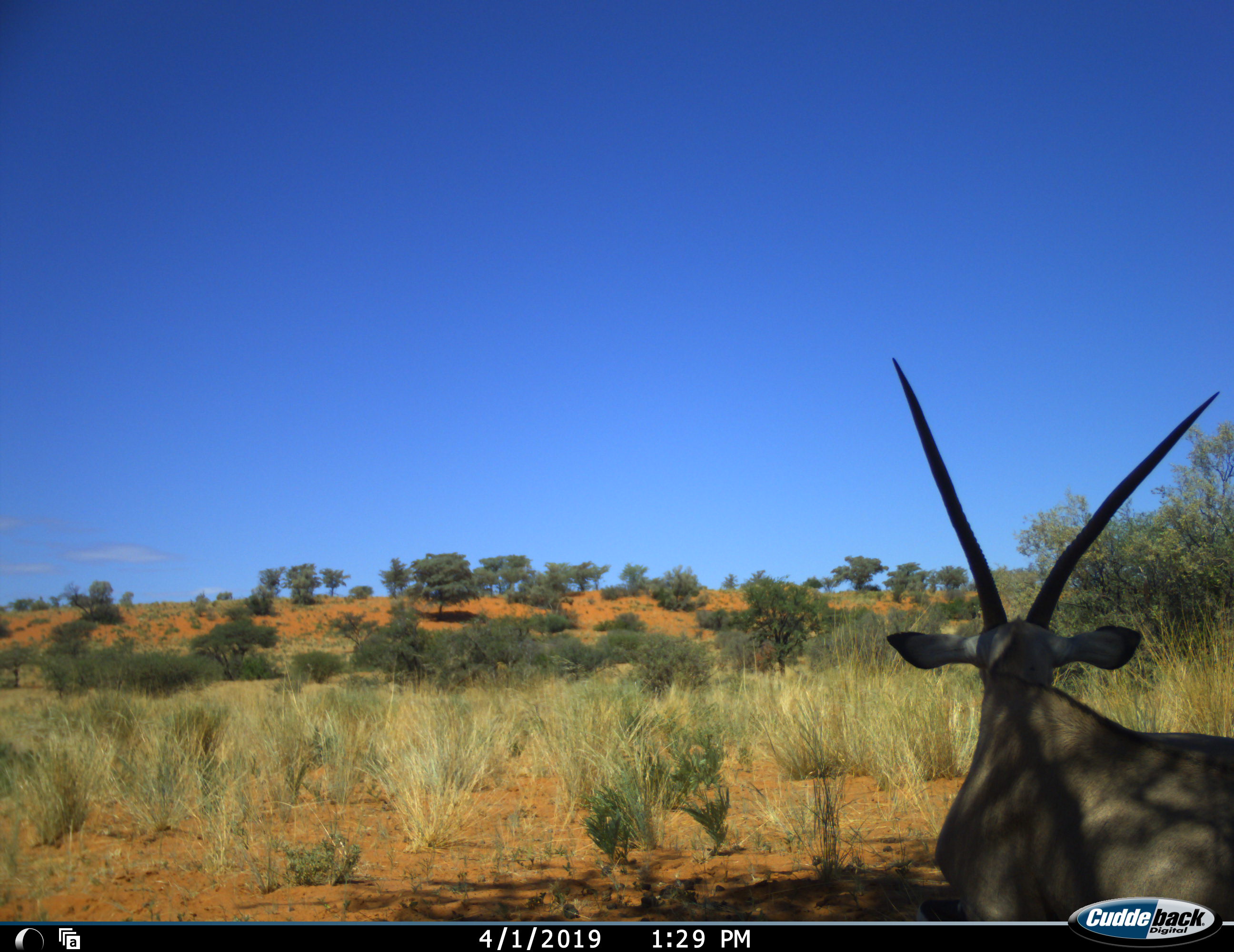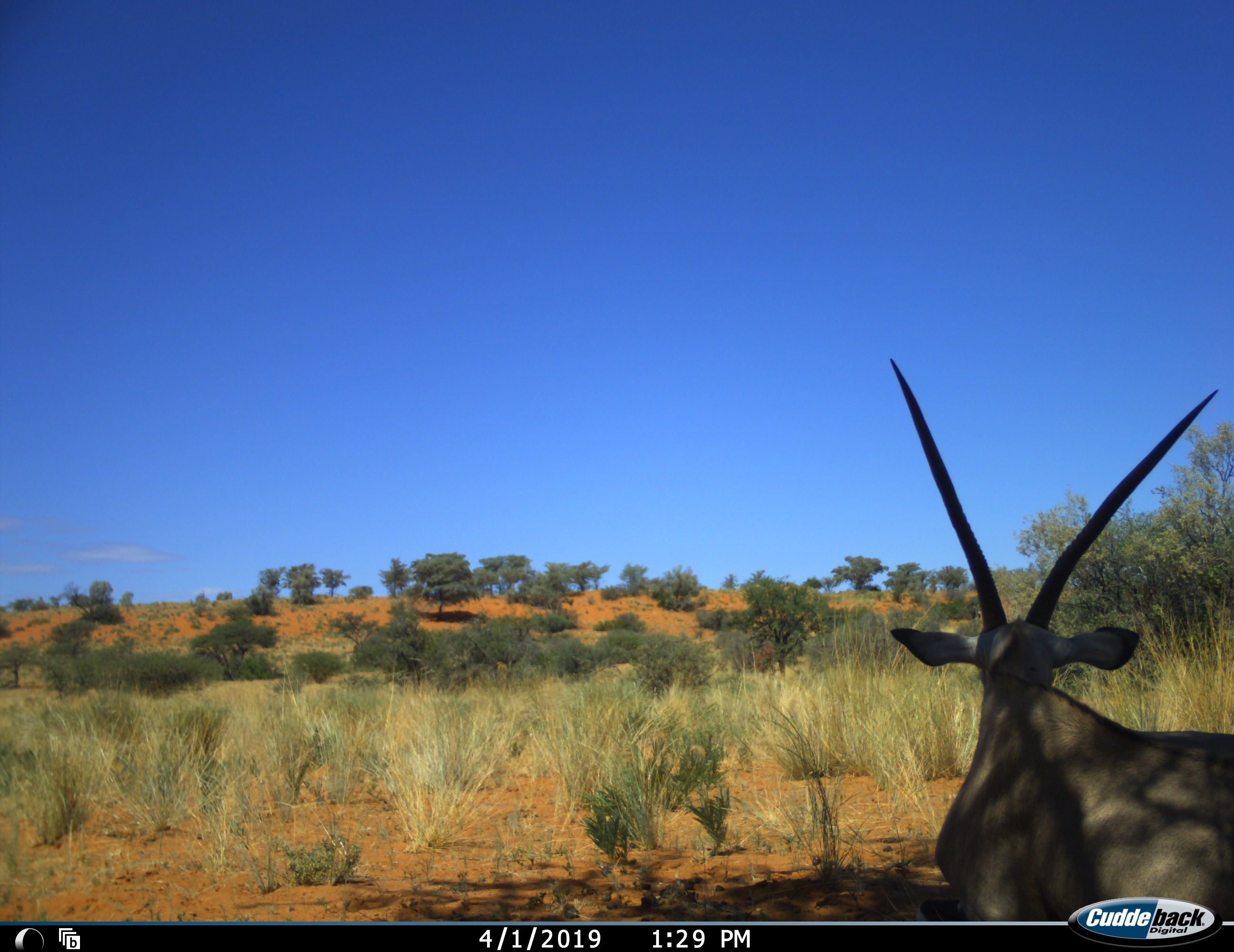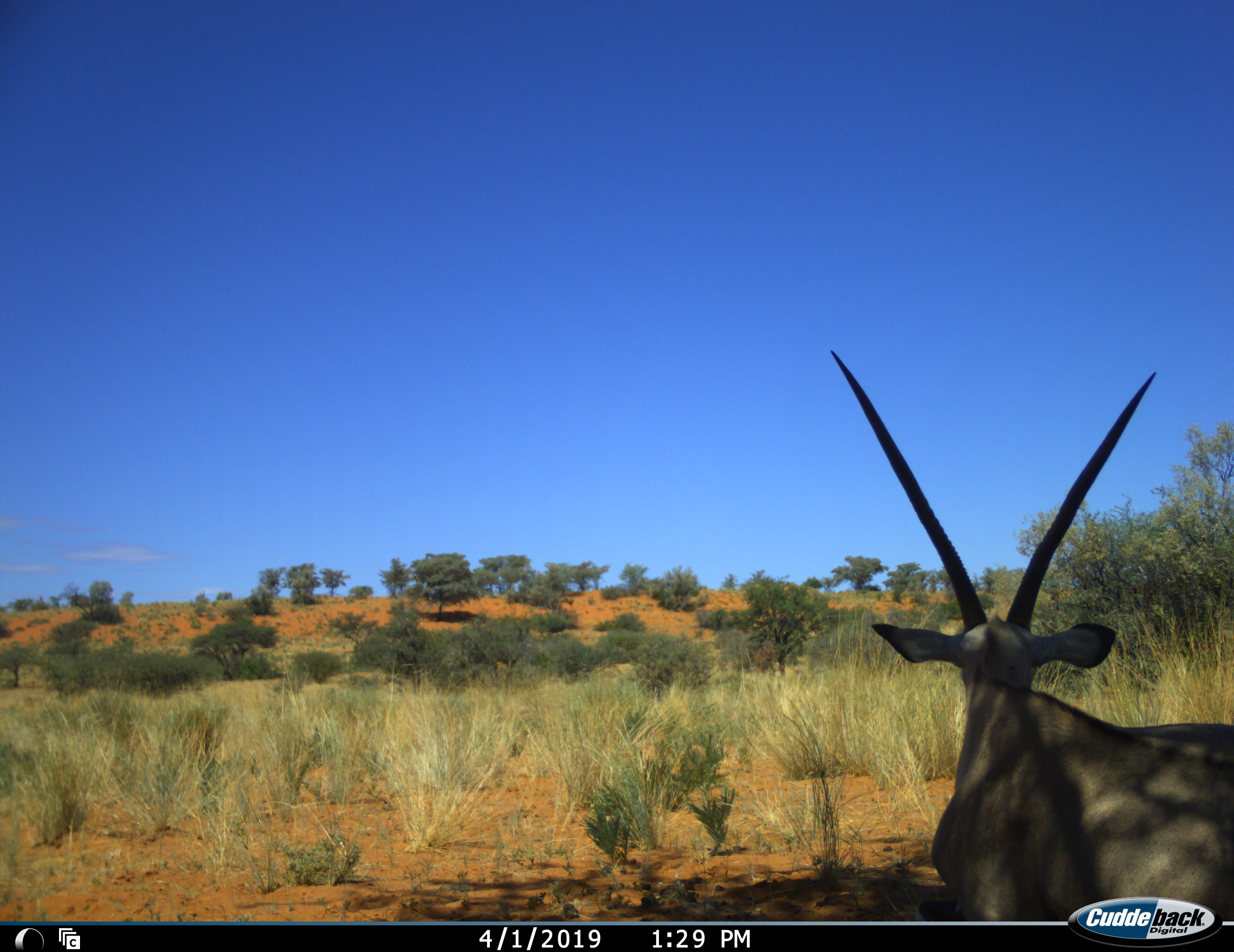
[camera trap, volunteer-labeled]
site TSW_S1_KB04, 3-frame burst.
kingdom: Animalia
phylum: Chordata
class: Mammalia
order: Artiodactyla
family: Bovidae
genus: Oryx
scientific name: Oryx gazella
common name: gemsbok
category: oryx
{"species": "oryx (gemsbok) (Oryx gazella)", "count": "1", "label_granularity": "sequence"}